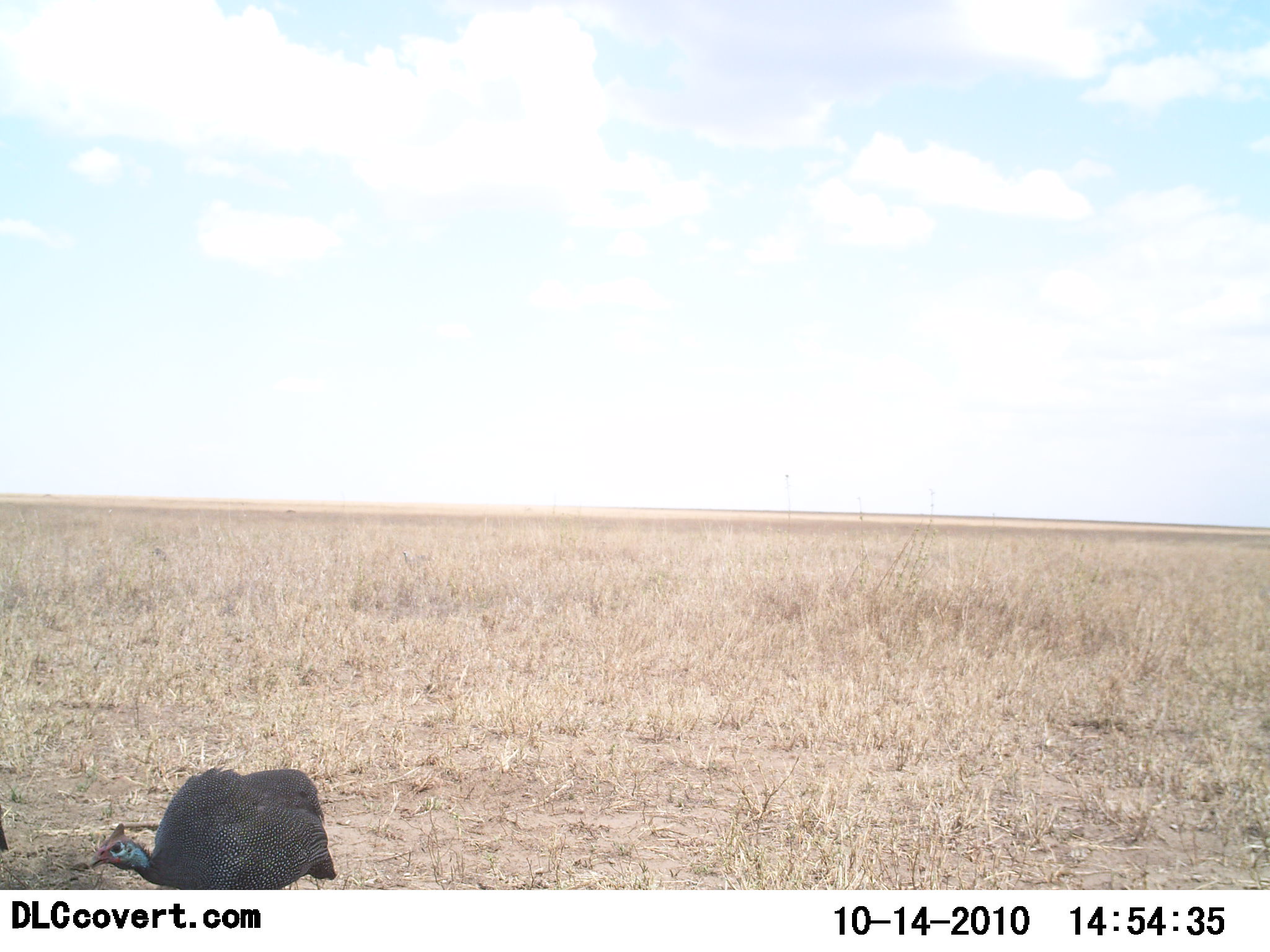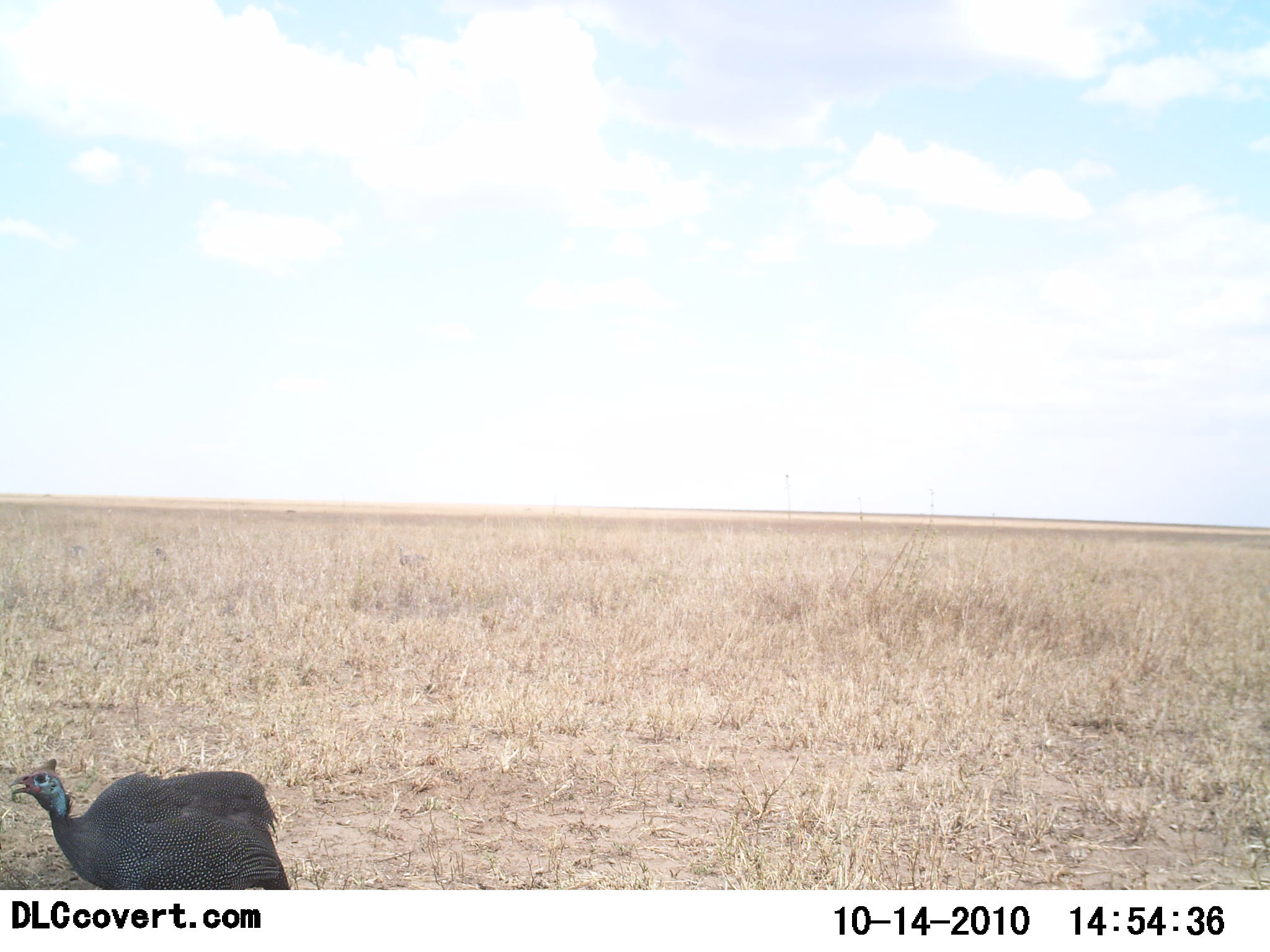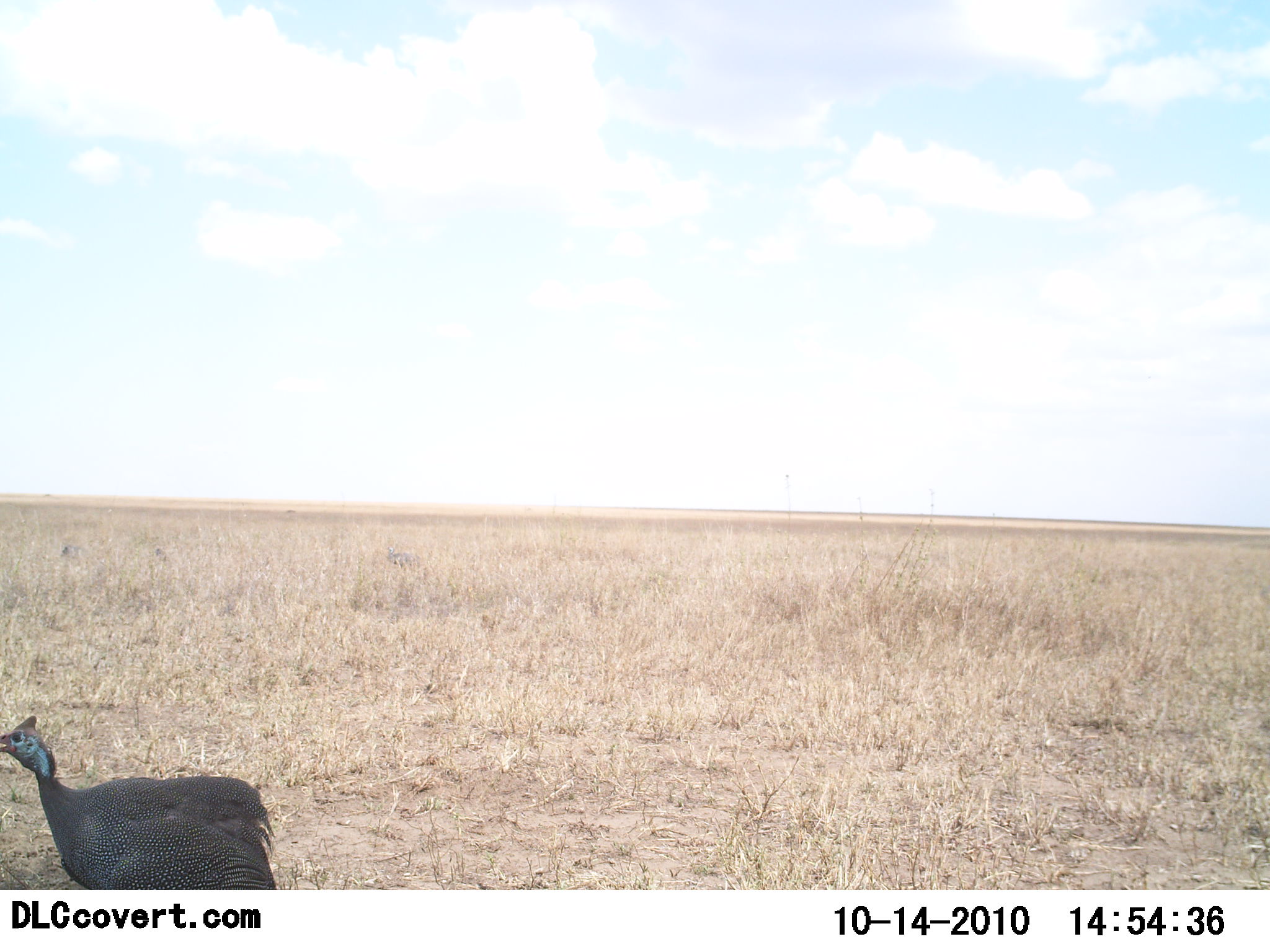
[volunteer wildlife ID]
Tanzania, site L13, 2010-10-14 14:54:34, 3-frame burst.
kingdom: Animalia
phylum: Chordata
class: Aves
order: Galliformes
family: Numididae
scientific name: Numididae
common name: guinea fowl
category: guineafowl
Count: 1.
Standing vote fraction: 39%.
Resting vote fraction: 0%.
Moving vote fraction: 61%.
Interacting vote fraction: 17%.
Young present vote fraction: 0%.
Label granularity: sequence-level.